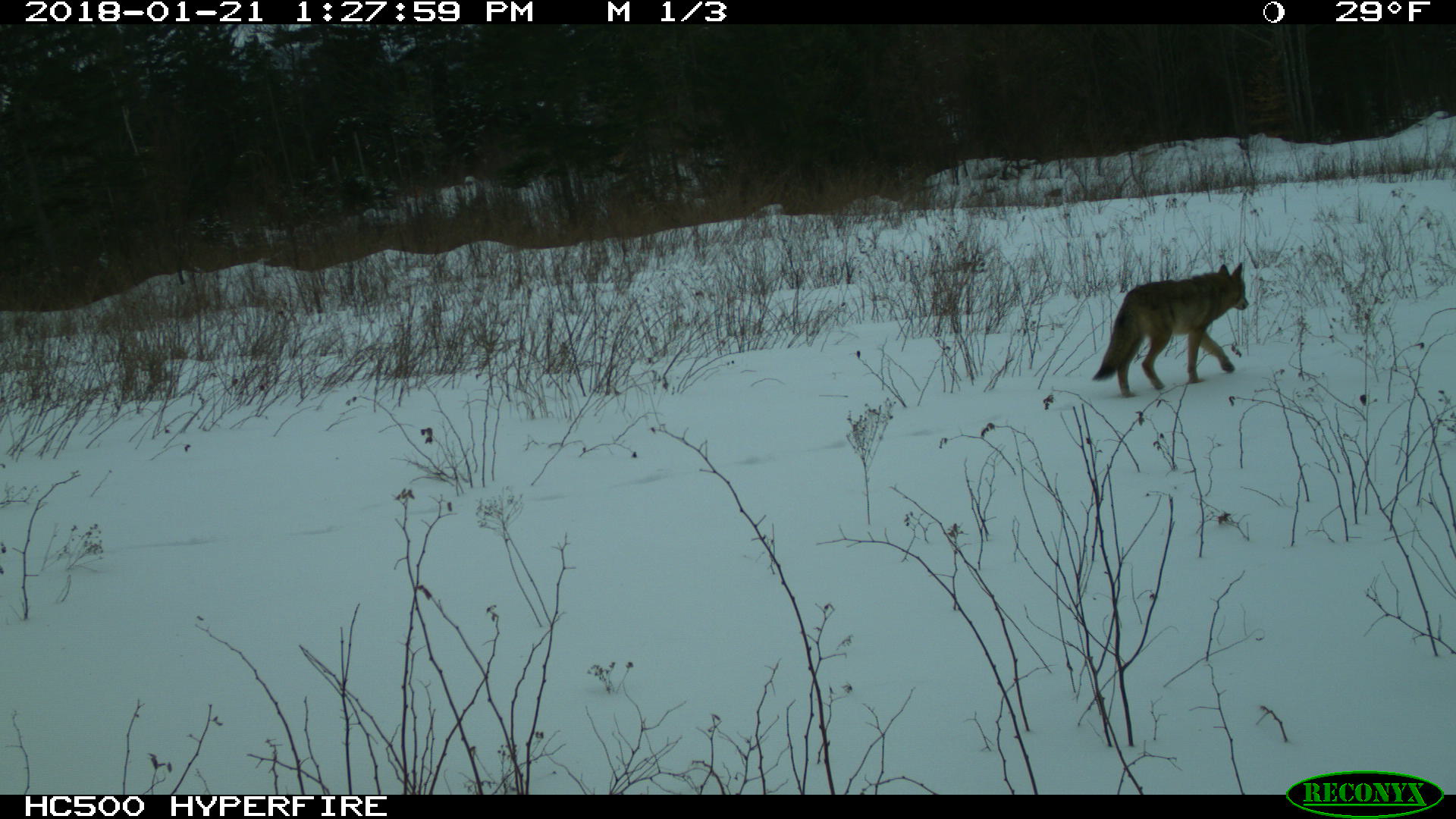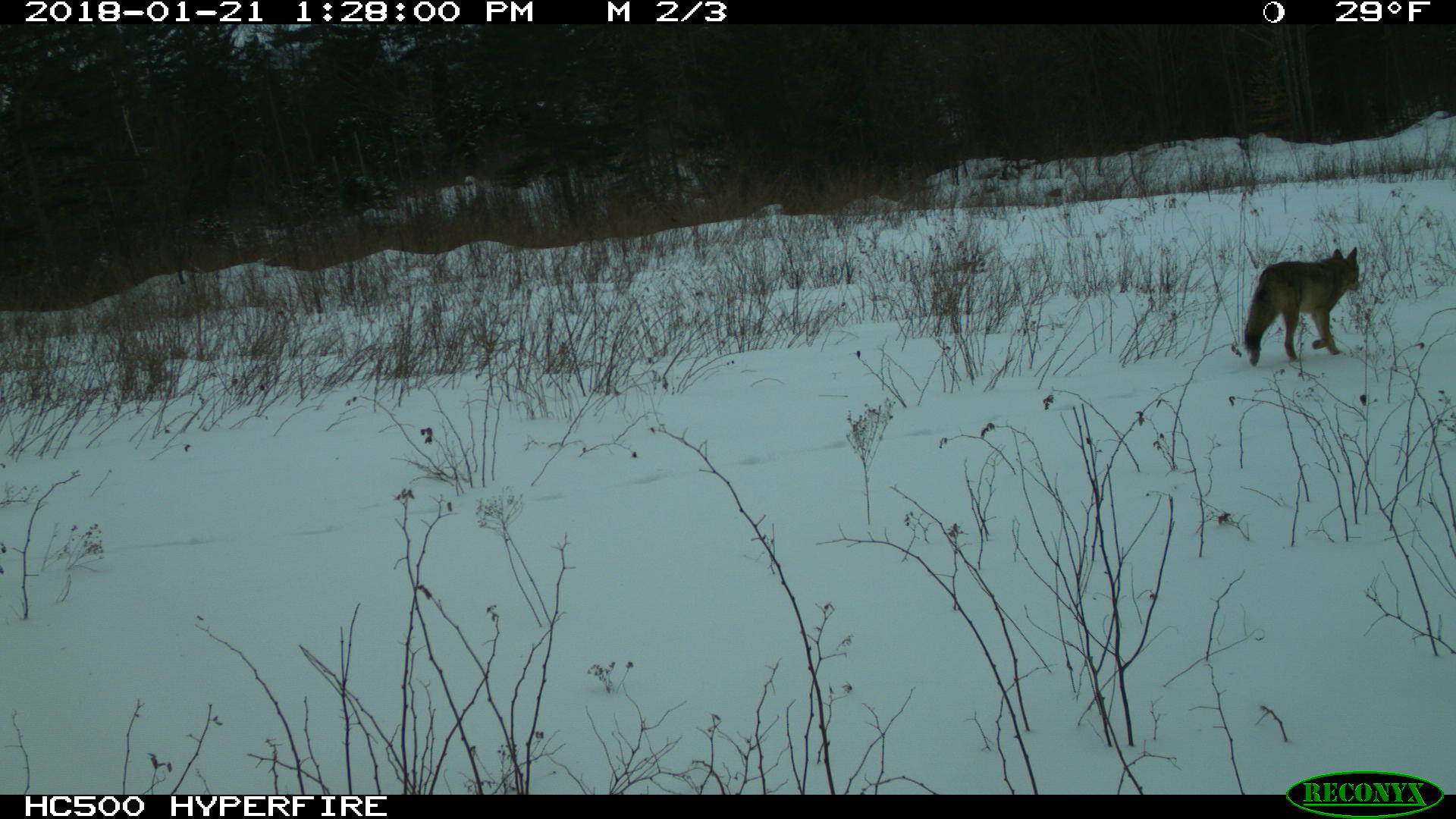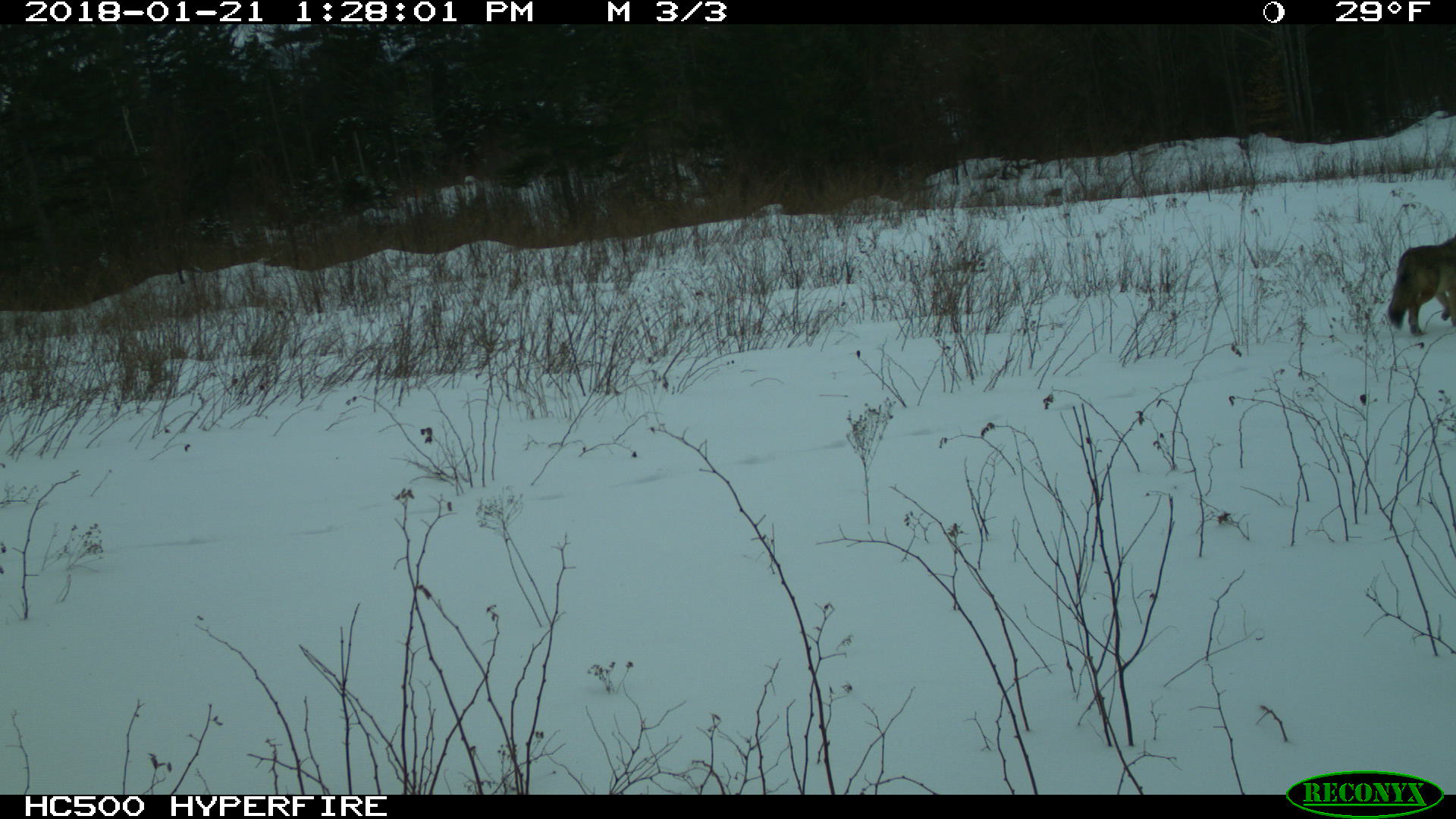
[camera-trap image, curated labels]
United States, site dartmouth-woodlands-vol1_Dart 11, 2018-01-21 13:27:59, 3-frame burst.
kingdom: Animalia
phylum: Chordata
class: Mammalia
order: Carnivora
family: Canidae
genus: Canis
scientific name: Canis latrans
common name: coyote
Coyote (Canis latrans).